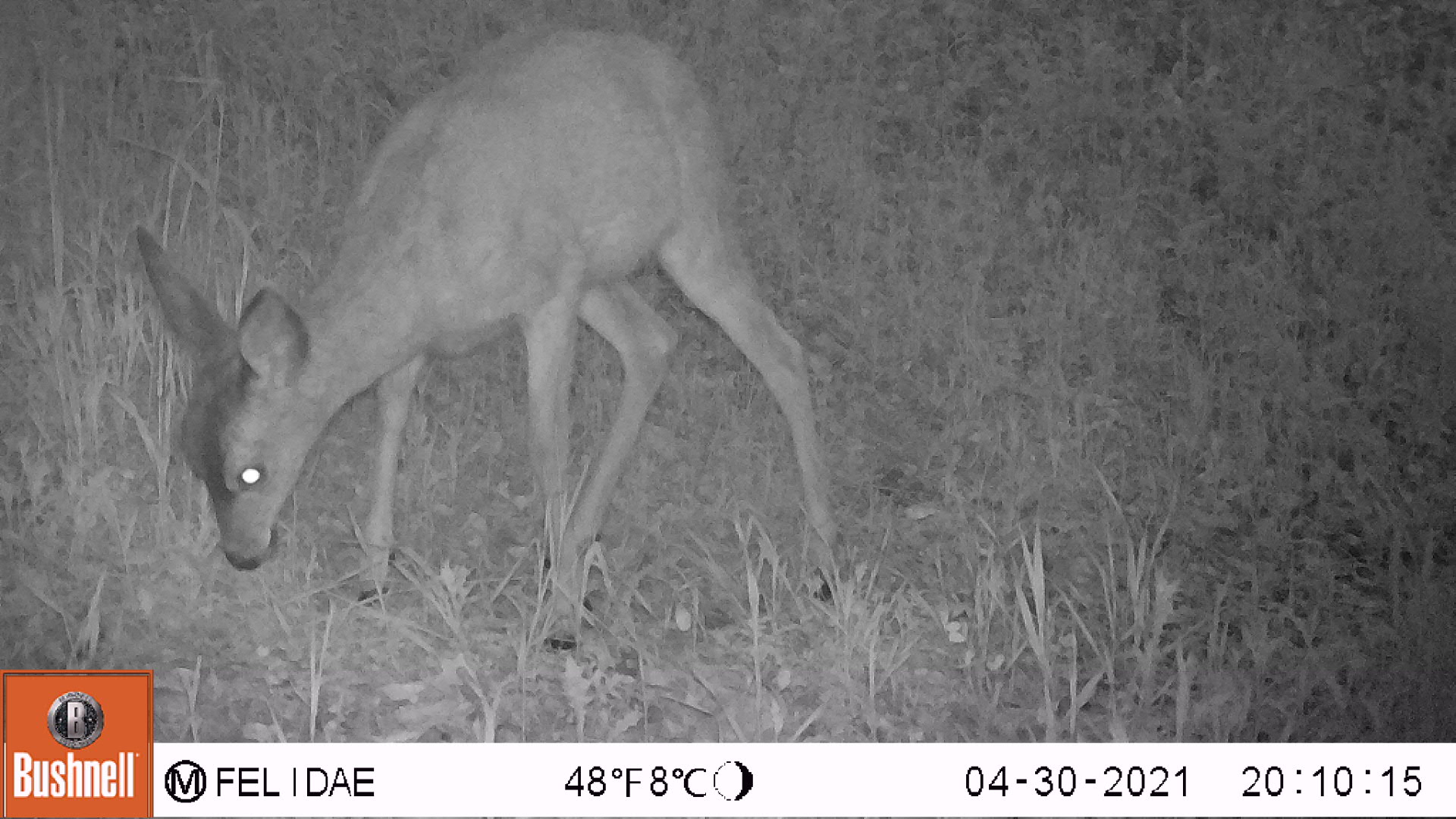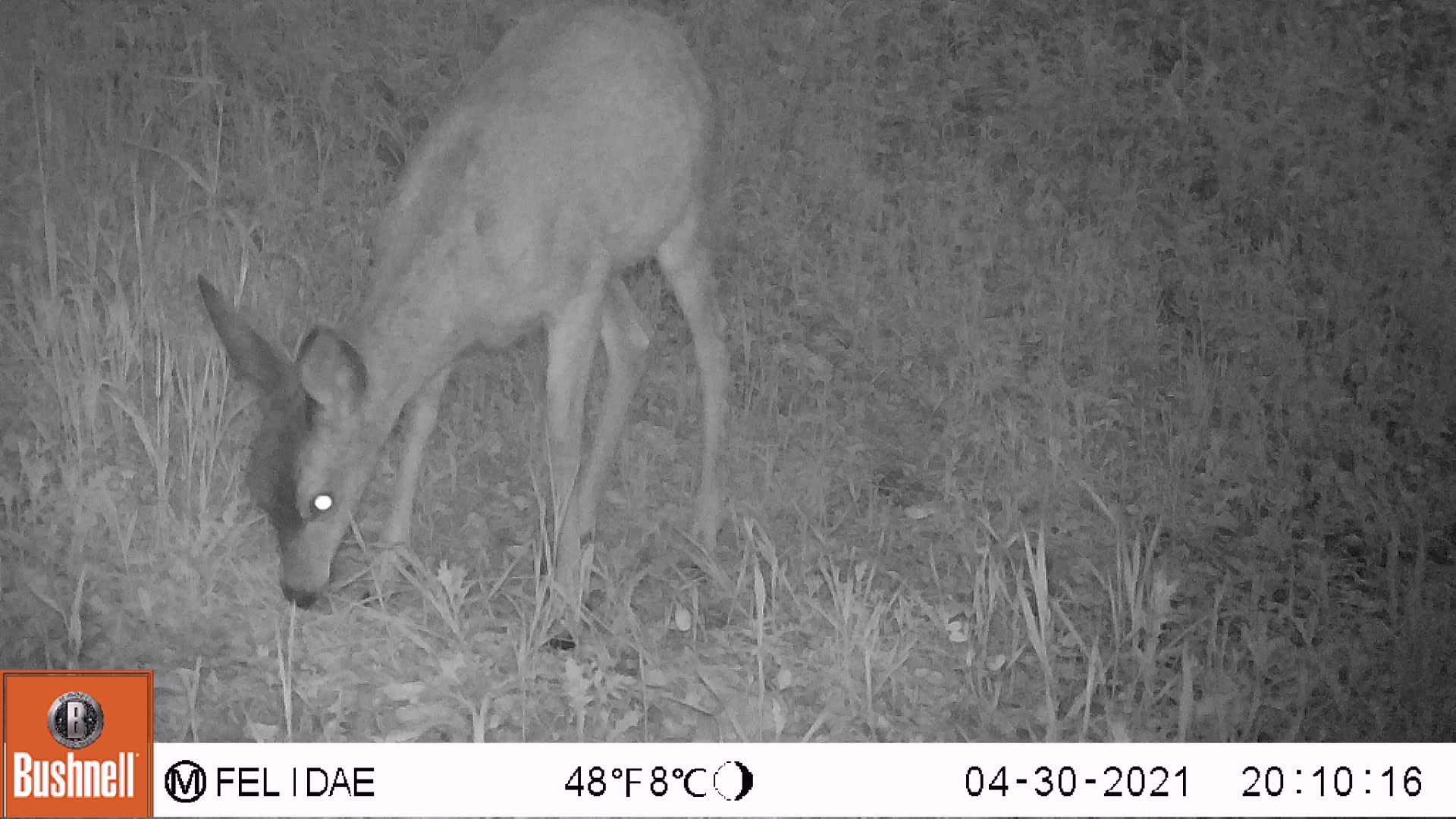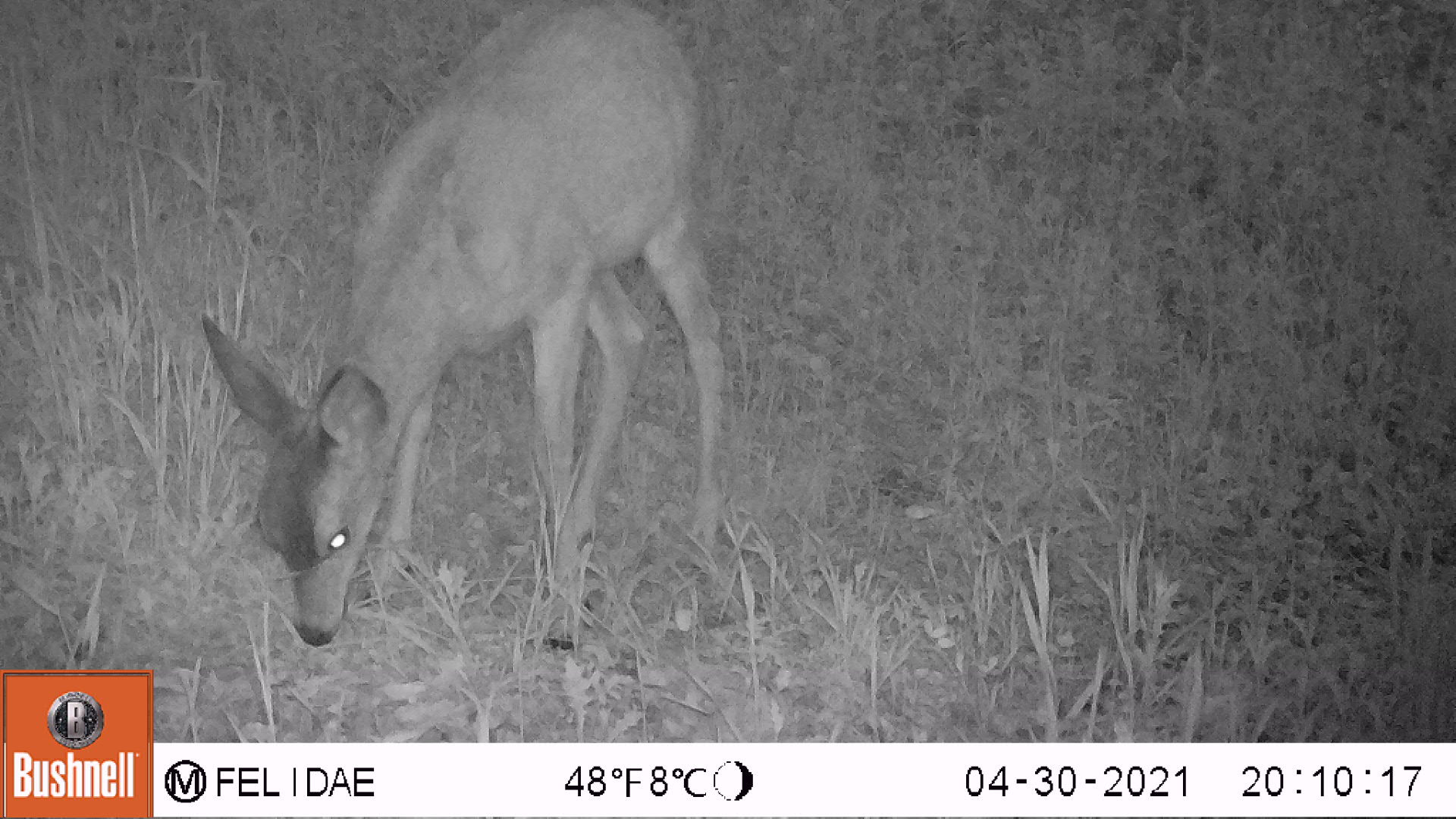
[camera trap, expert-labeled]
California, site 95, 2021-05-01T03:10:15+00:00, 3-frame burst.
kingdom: Animalia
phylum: Chordata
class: Mammalia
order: Artiodactyla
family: Cervidae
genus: Odocoileus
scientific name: Odocoileus hemionus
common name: mule deer